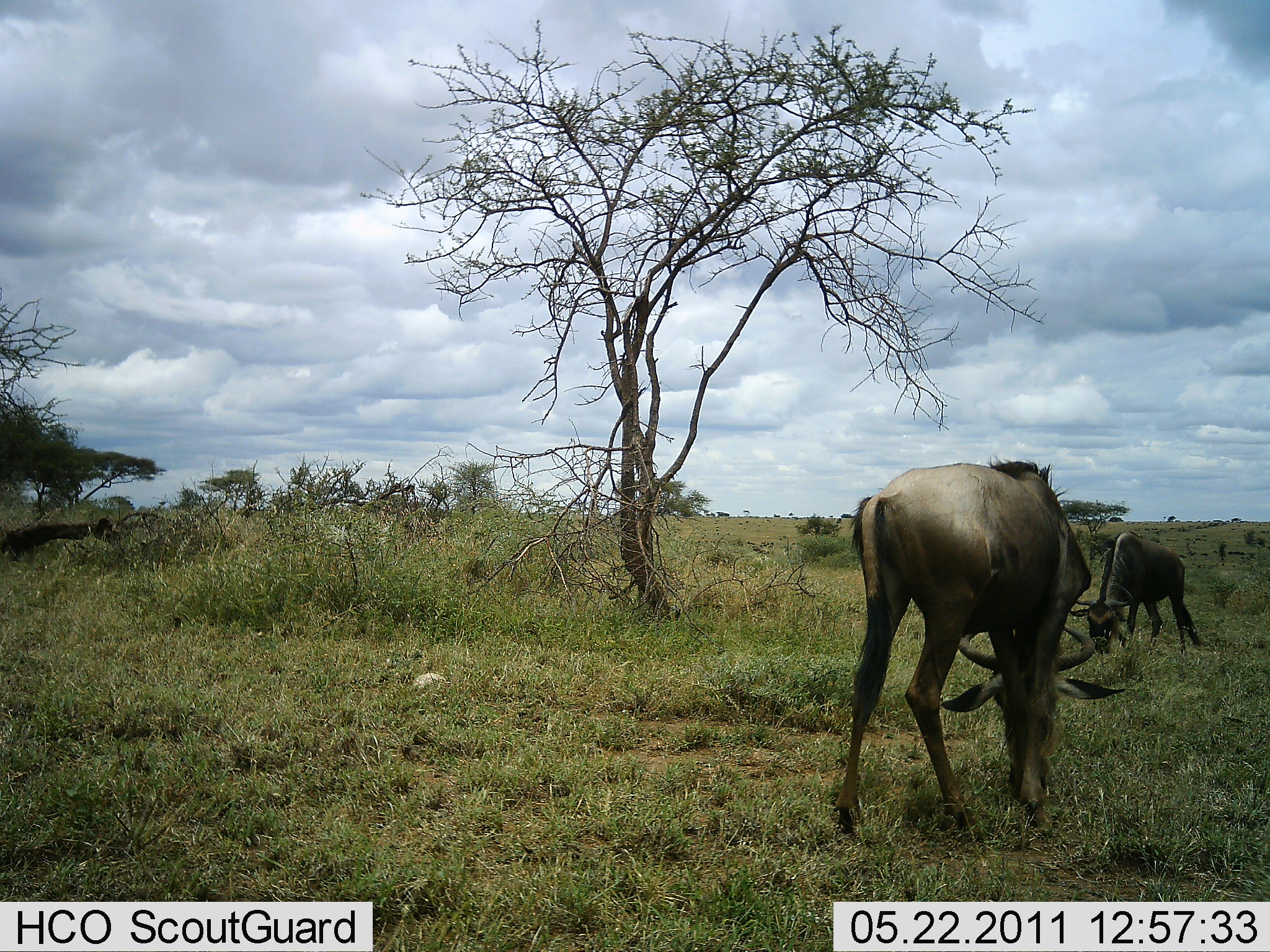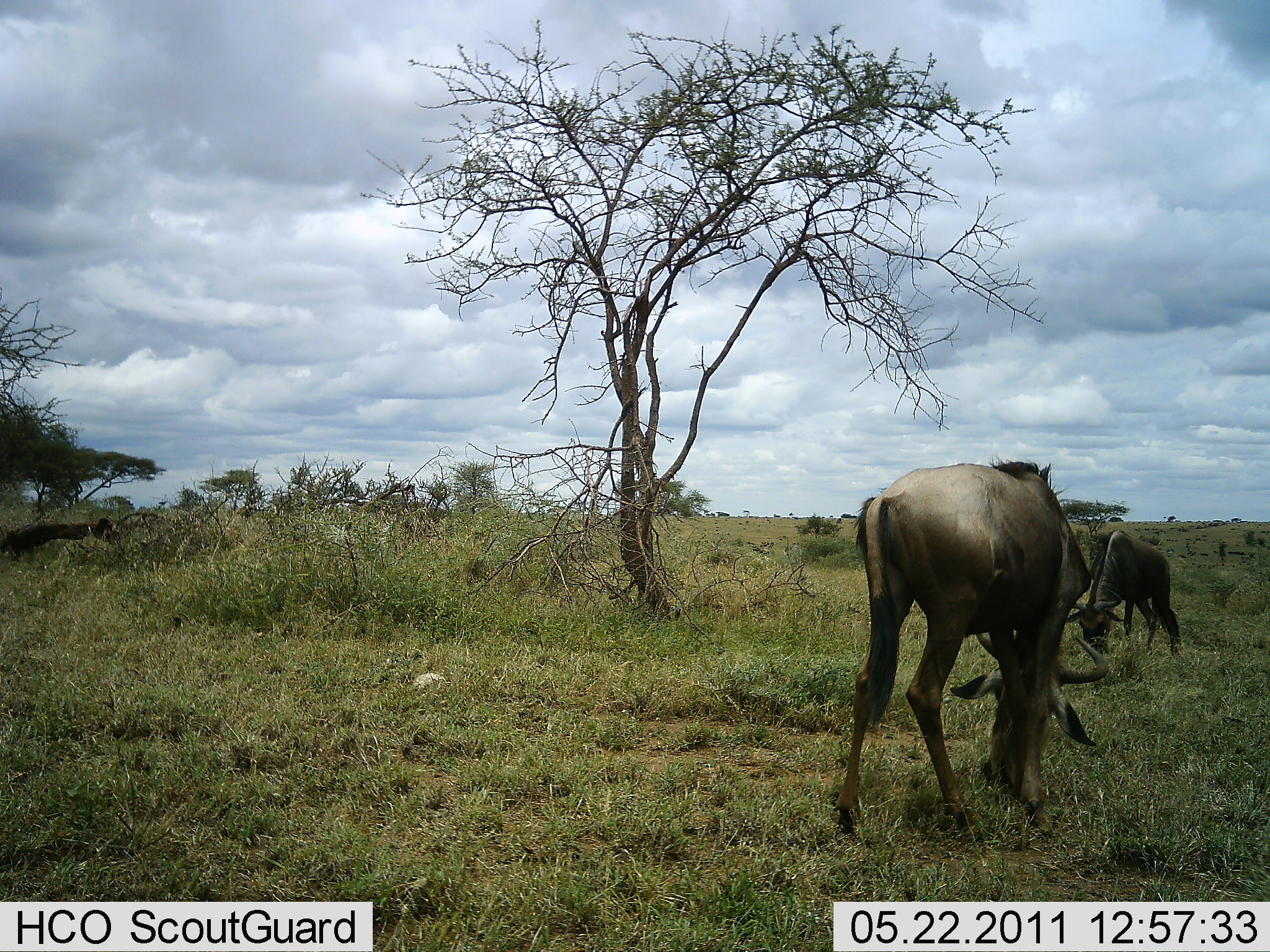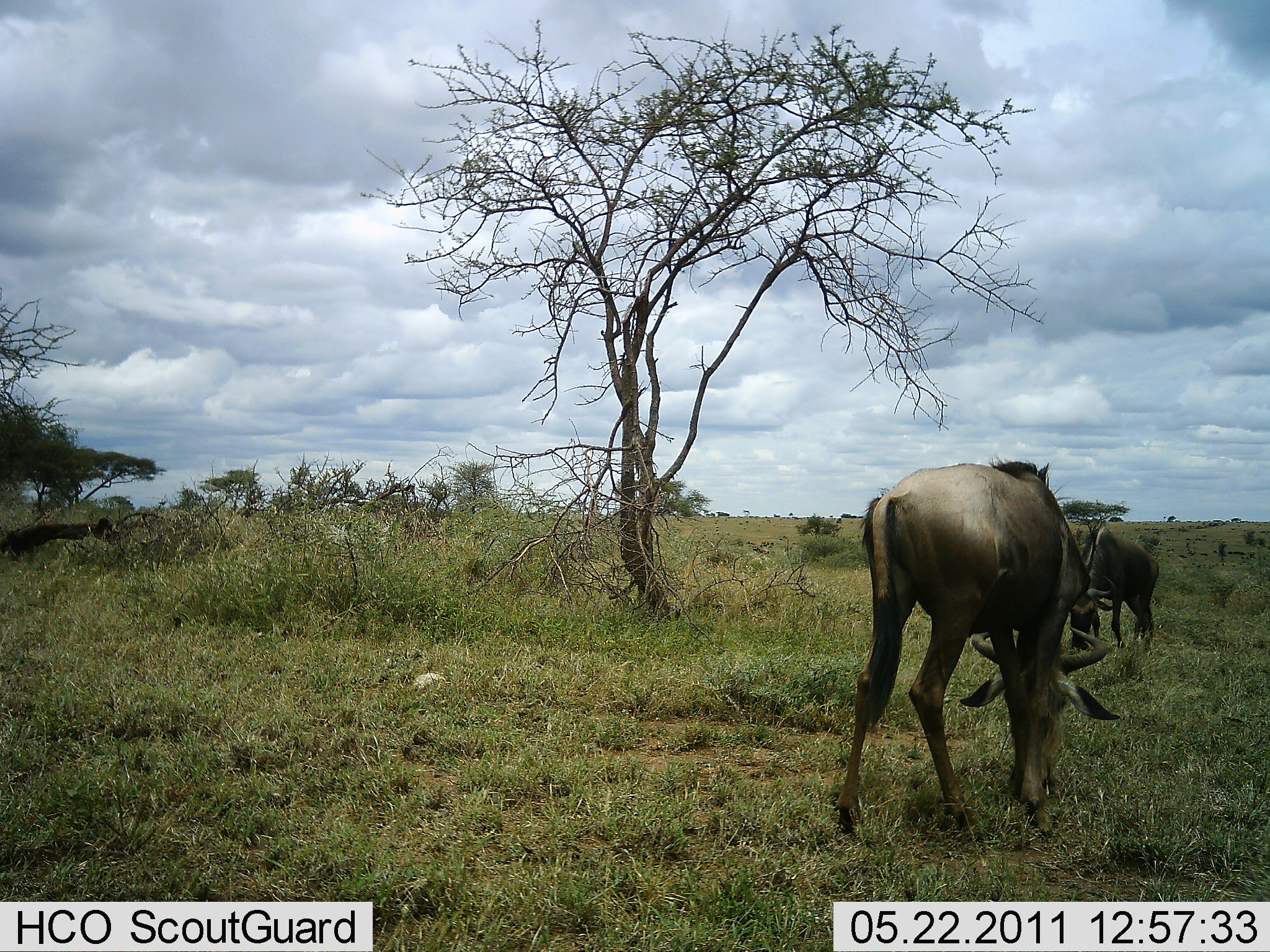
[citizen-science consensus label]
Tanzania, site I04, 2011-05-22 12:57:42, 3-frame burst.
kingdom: Animalia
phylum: Chordata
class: Mammalia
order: Artiodactyla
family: Bovidae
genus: Connochaetes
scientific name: Connochaetes taurinus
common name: blue wildebeest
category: wildebeest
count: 2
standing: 36%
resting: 0%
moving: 0%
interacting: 0%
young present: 0%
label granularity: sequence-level